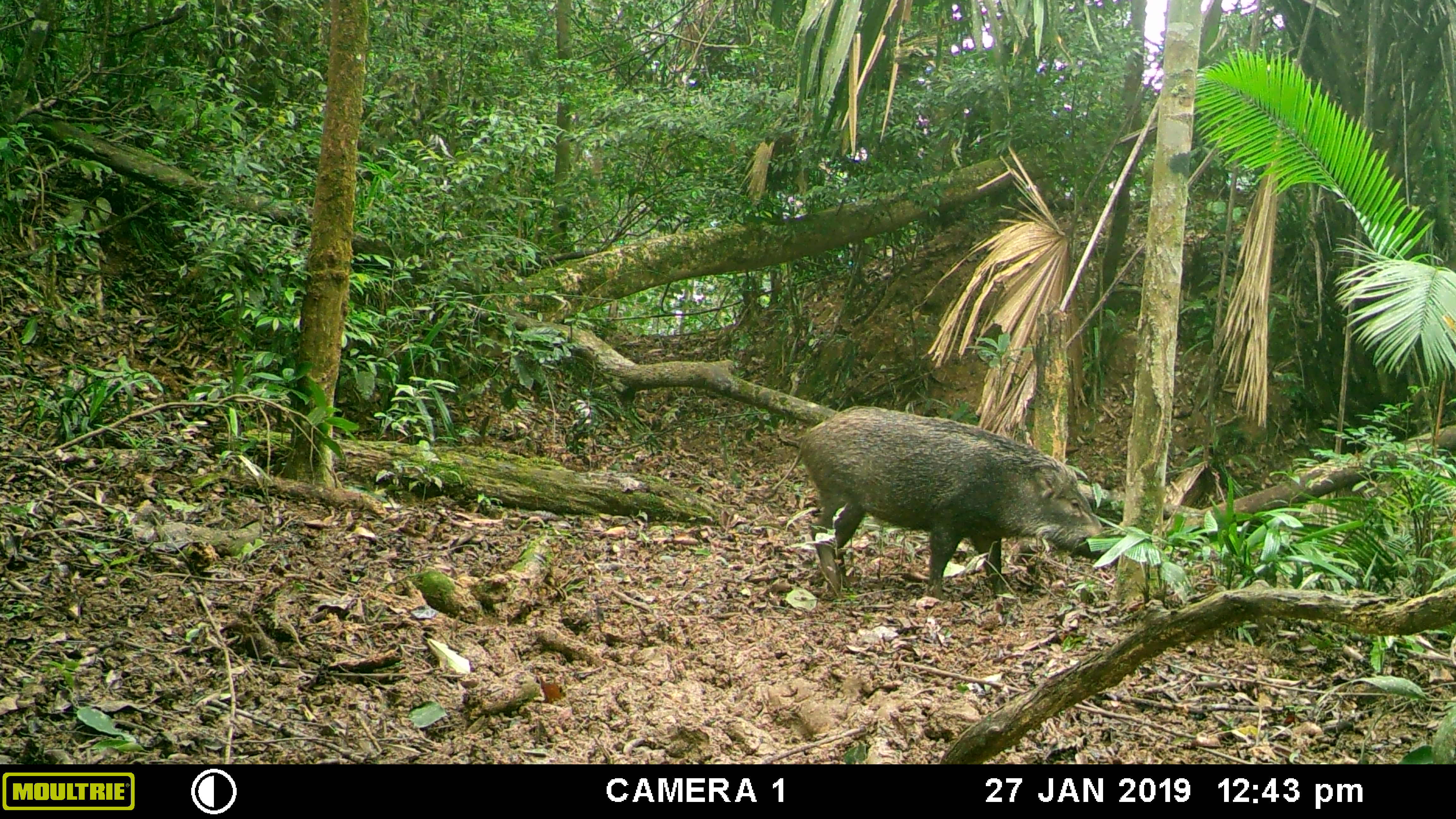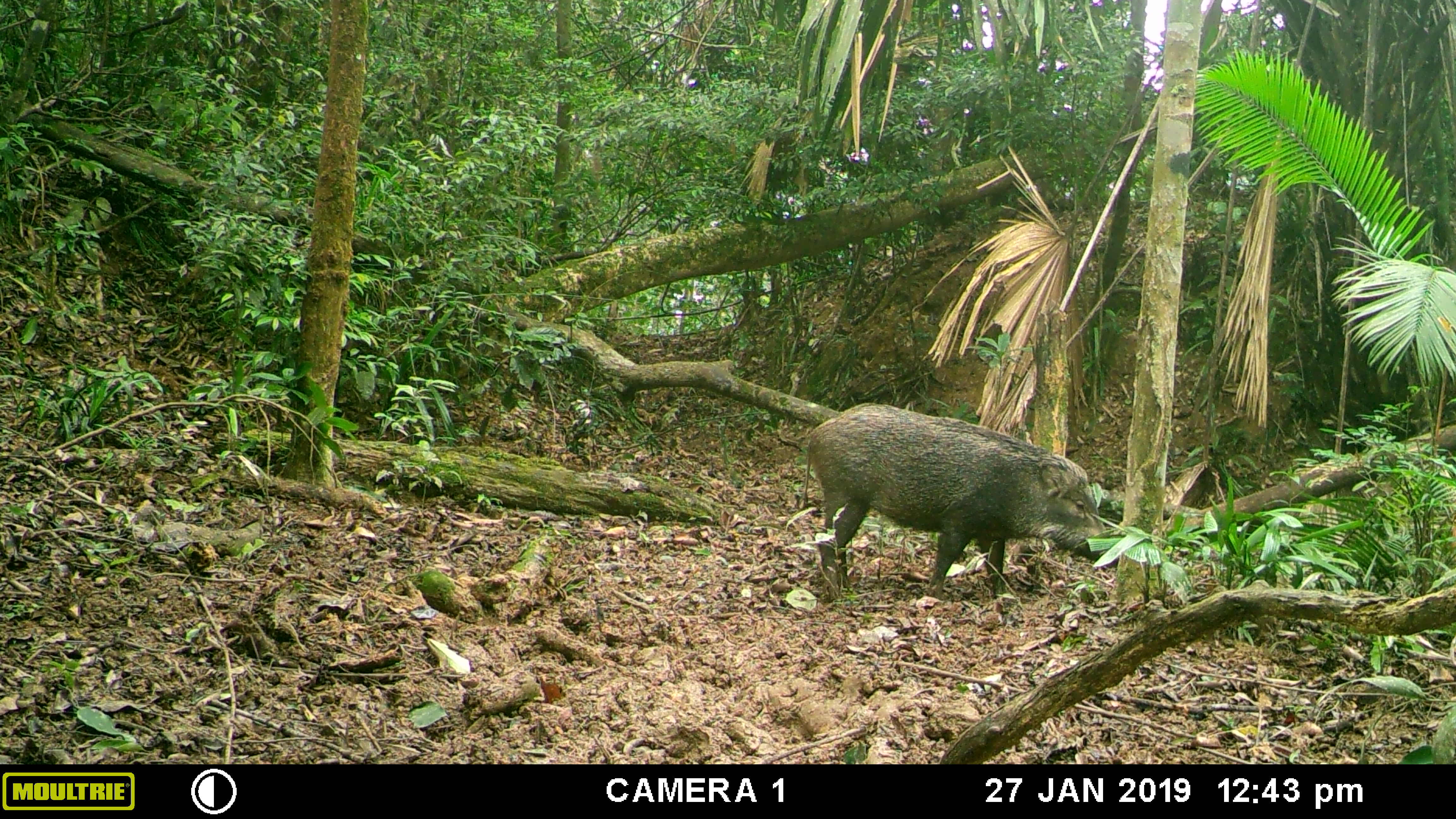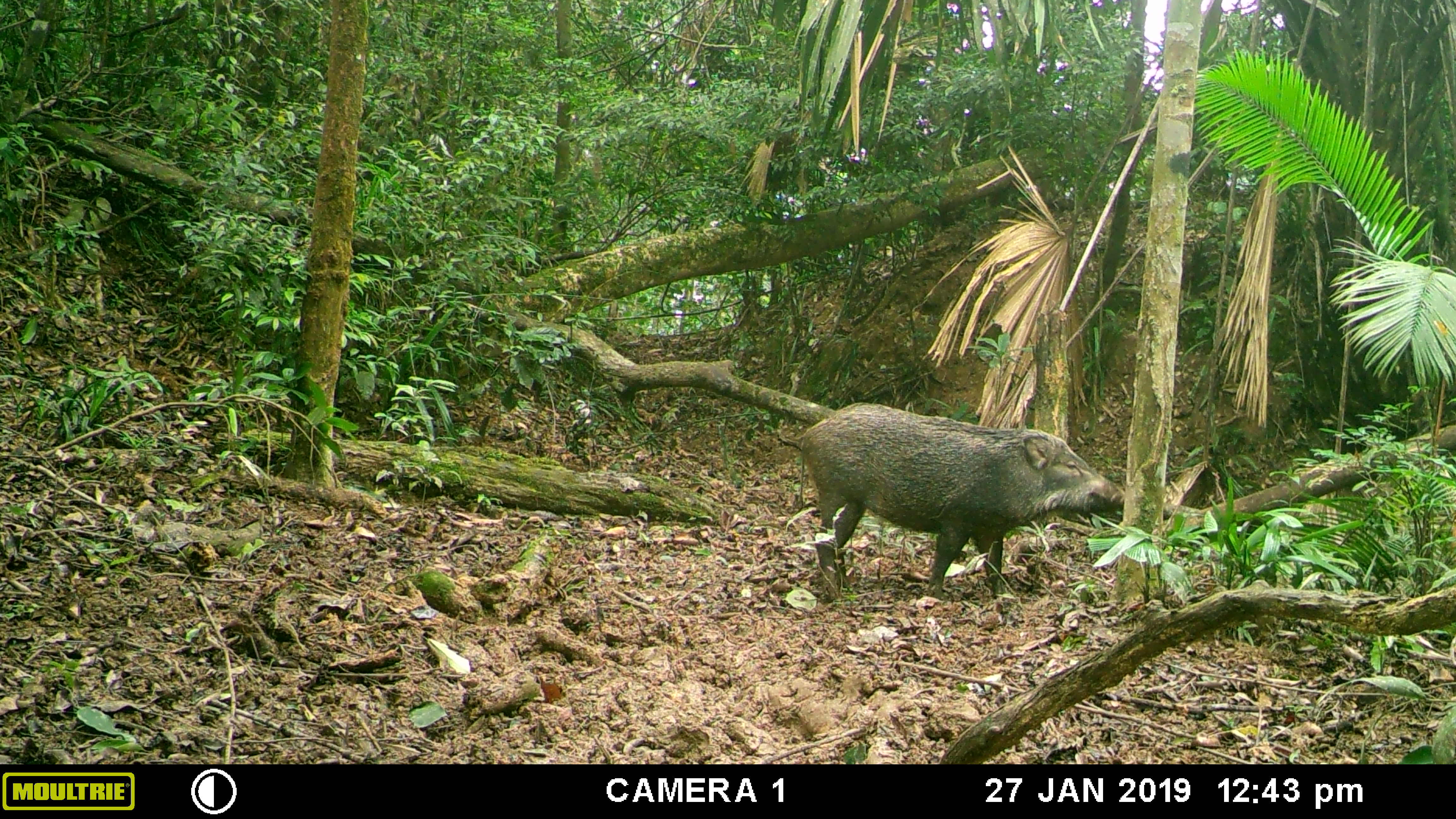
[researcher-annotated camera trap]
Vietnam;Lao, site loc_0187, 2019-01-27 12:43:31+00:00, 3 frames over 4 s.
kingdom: Animalia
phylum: Chordata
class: Mammalia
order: Artiodactyla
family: Suidae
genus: Sus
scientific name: Sus scrofa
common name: eurasian wild pig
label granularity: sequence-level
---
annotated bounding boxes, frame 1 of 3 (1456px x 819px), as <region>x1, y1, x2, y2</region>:
eurasian wild pig: <region>771, 405, 1112, 598</region>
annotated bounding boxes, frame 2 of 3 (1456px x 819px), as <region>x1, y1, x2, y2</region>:
eurasian wild pig: <region>804, 401, 1112, 598</region>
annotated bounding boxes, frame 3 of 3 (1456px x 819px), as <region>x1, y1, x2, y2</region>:
eurasian wild pig: <region>796, 401, 1125, 598</region>